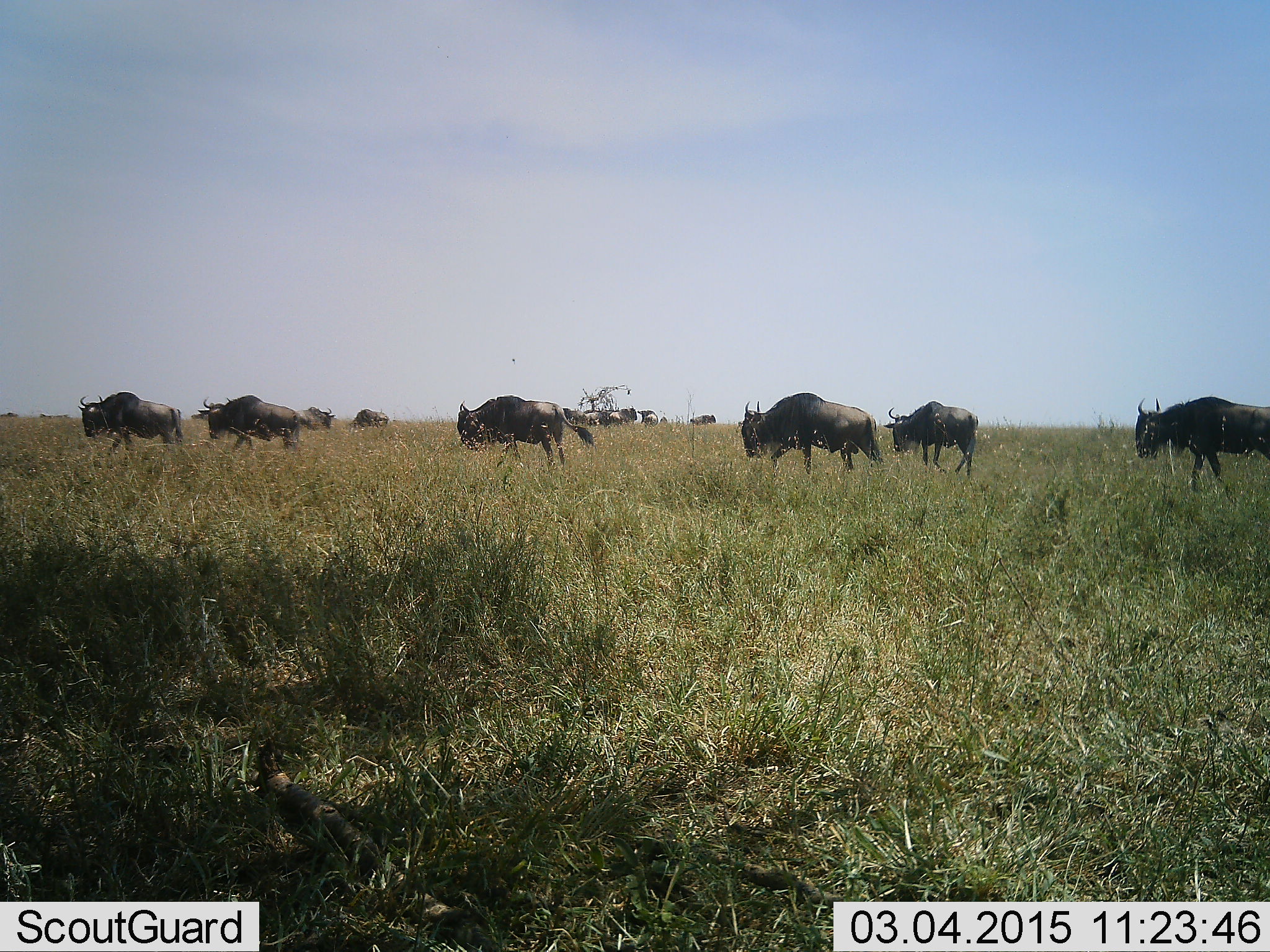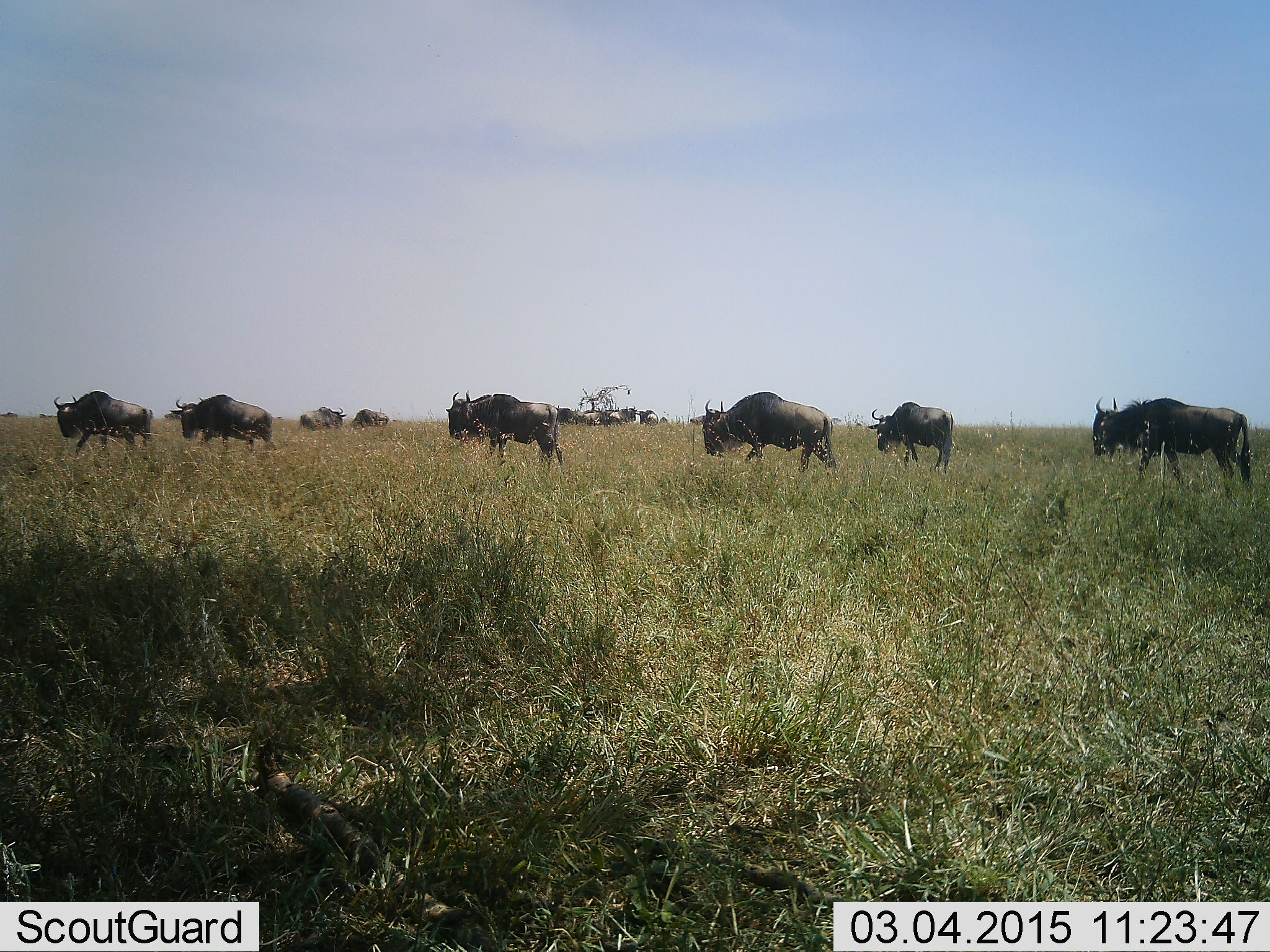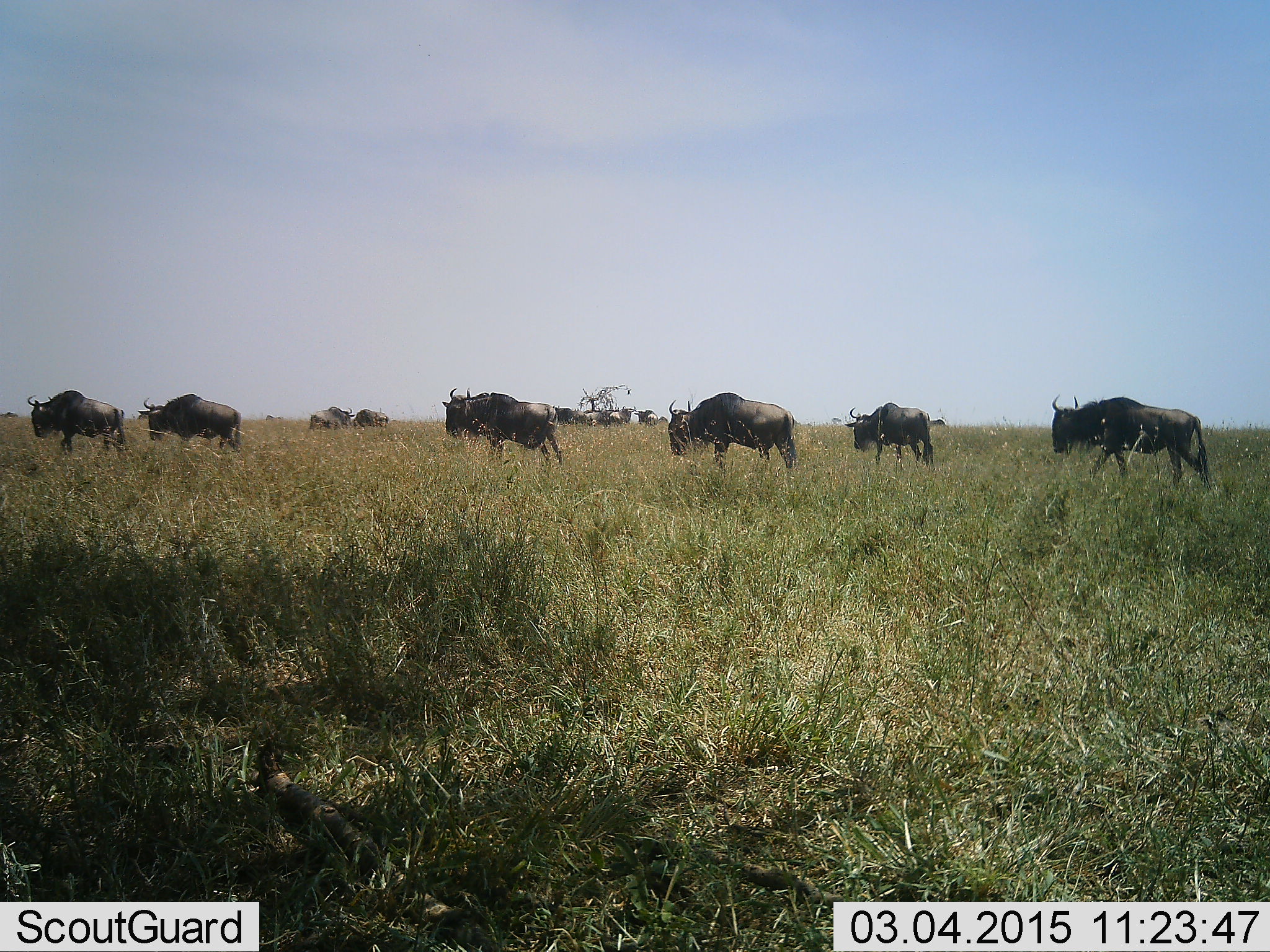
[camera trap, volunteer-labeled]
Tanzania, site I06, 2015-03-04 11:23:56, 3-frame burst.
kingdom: Animalia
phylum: Chordata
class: Mammalia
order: Artiodactyla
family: Bovidae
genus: Connochaetes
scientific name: Connochaetes taurinus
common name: blue wildebeest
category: wildebeest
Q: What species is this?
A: Wildebeest (blue wildebeest) (Connochaetes taurinus).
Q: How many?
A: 11-50.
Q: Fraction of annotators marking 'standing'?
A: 70%.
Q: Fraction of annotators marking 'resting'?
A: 0%.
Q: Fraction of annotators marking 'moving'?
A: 100%.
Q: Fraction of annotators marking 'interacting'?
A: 0%.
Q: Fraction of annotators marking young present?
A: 0%.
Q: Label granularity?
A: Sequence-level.